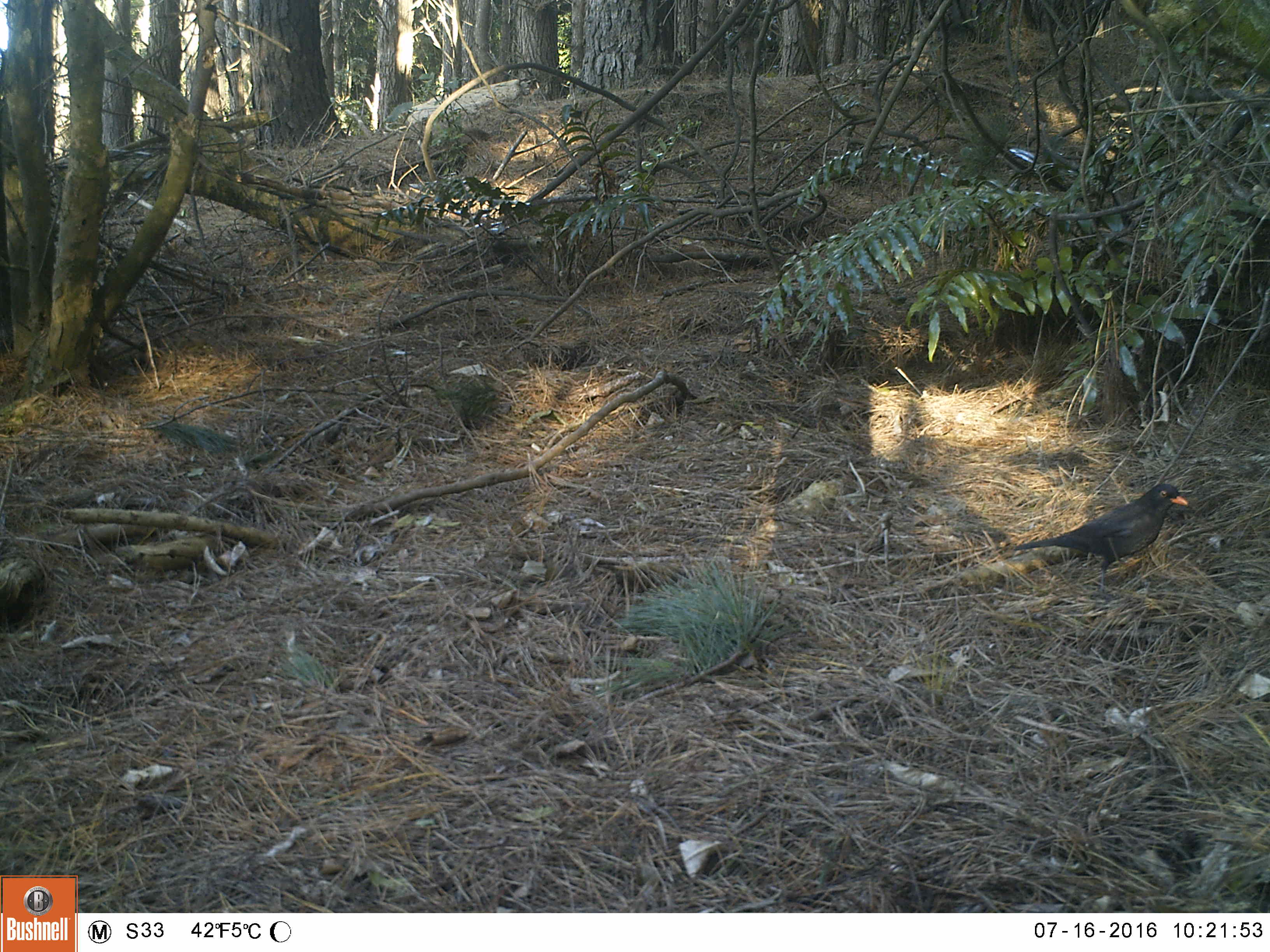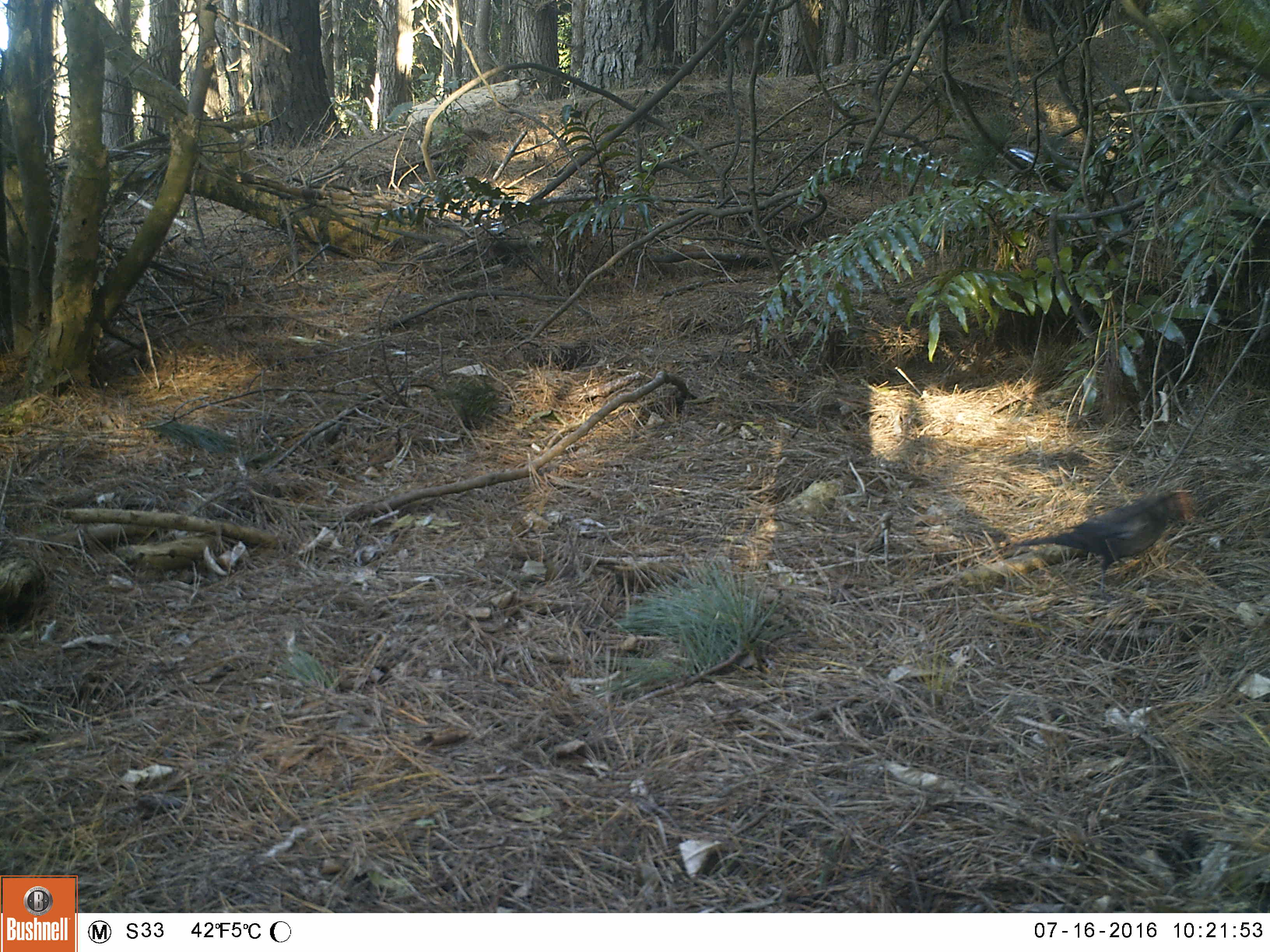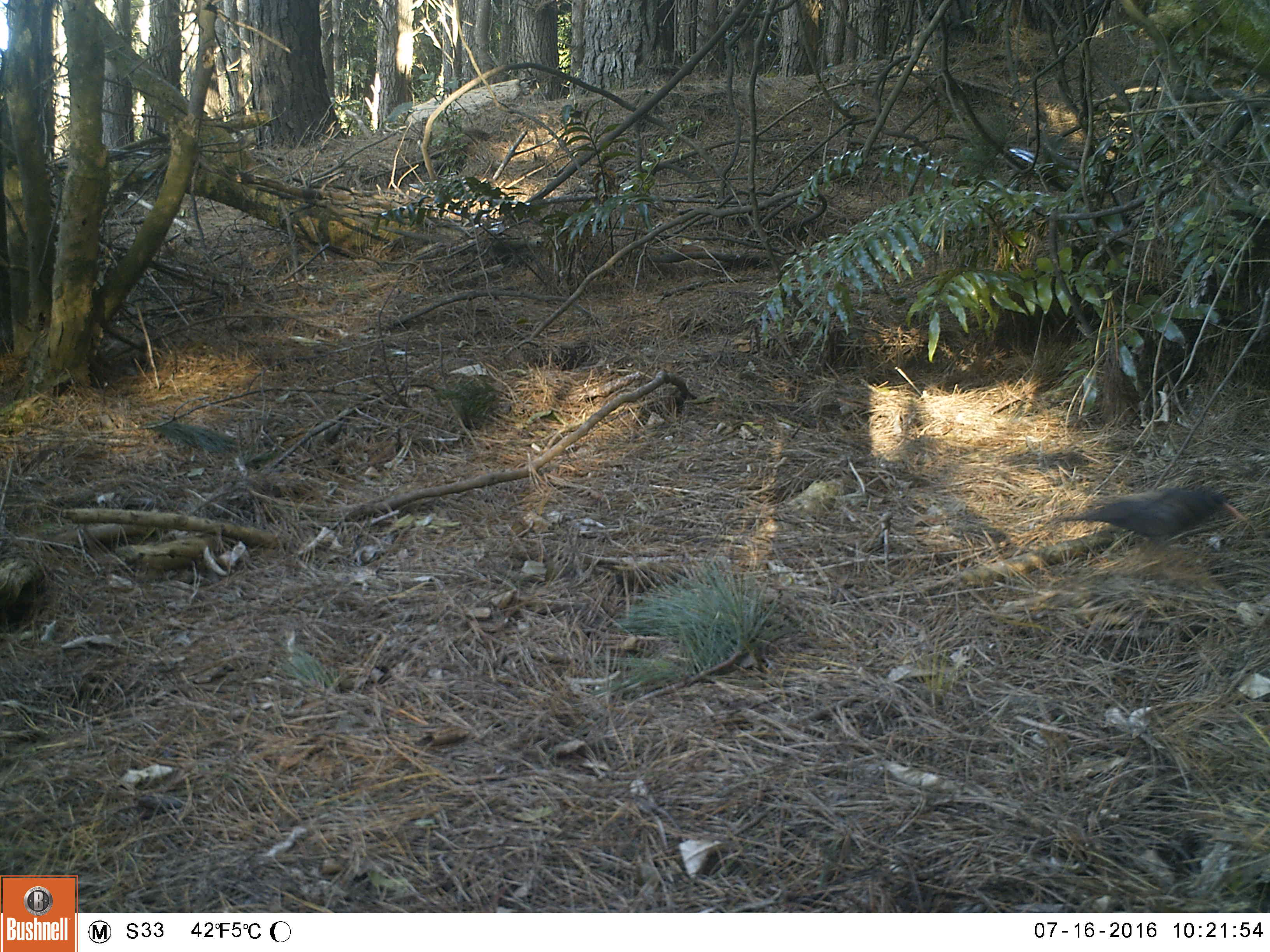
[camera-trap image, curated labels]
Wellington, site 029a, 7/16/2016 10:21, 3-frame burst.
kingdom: Animalia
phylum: Chordata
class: Aves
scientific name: Aves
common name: bird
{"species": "bird (Aves)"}